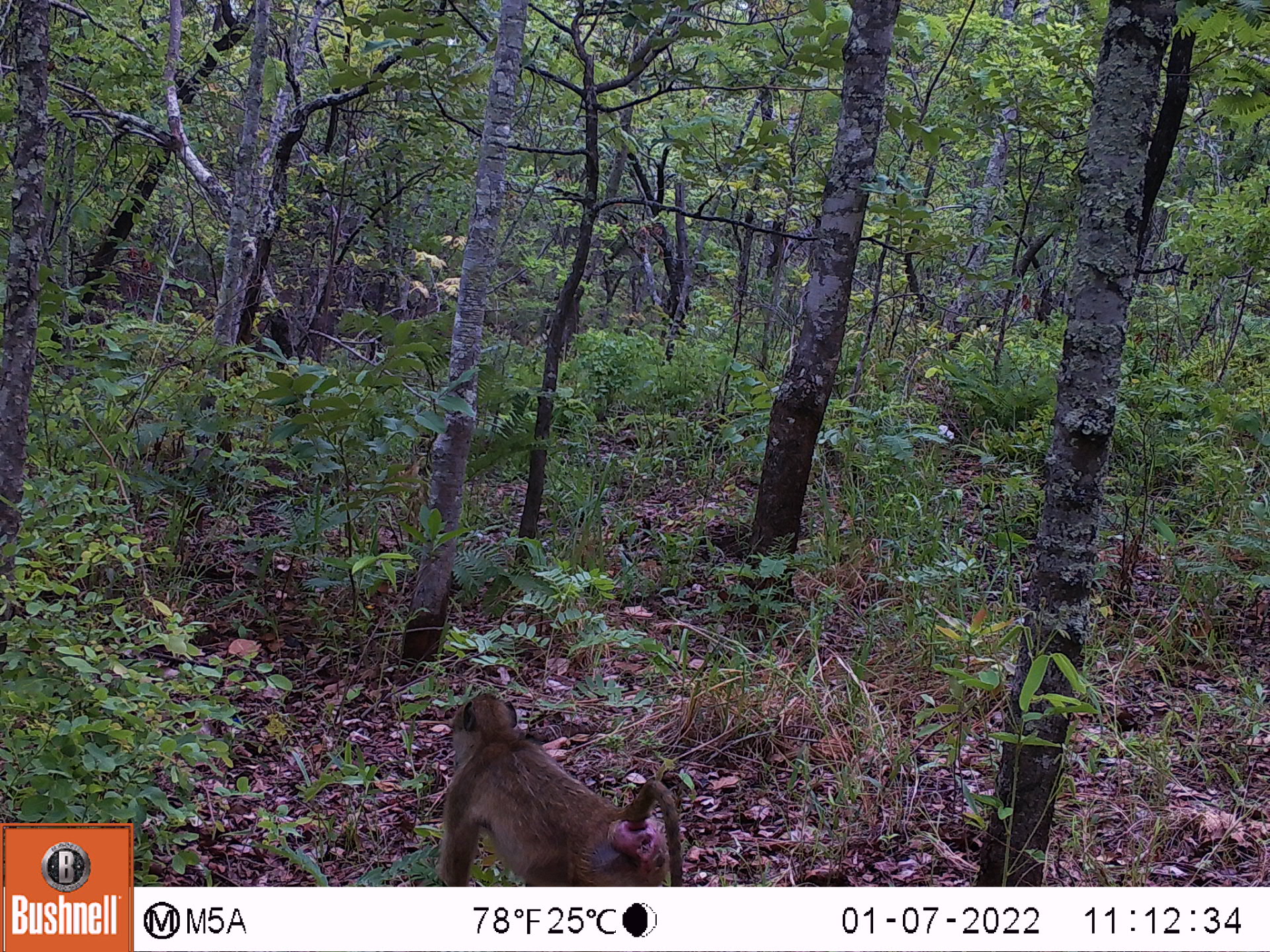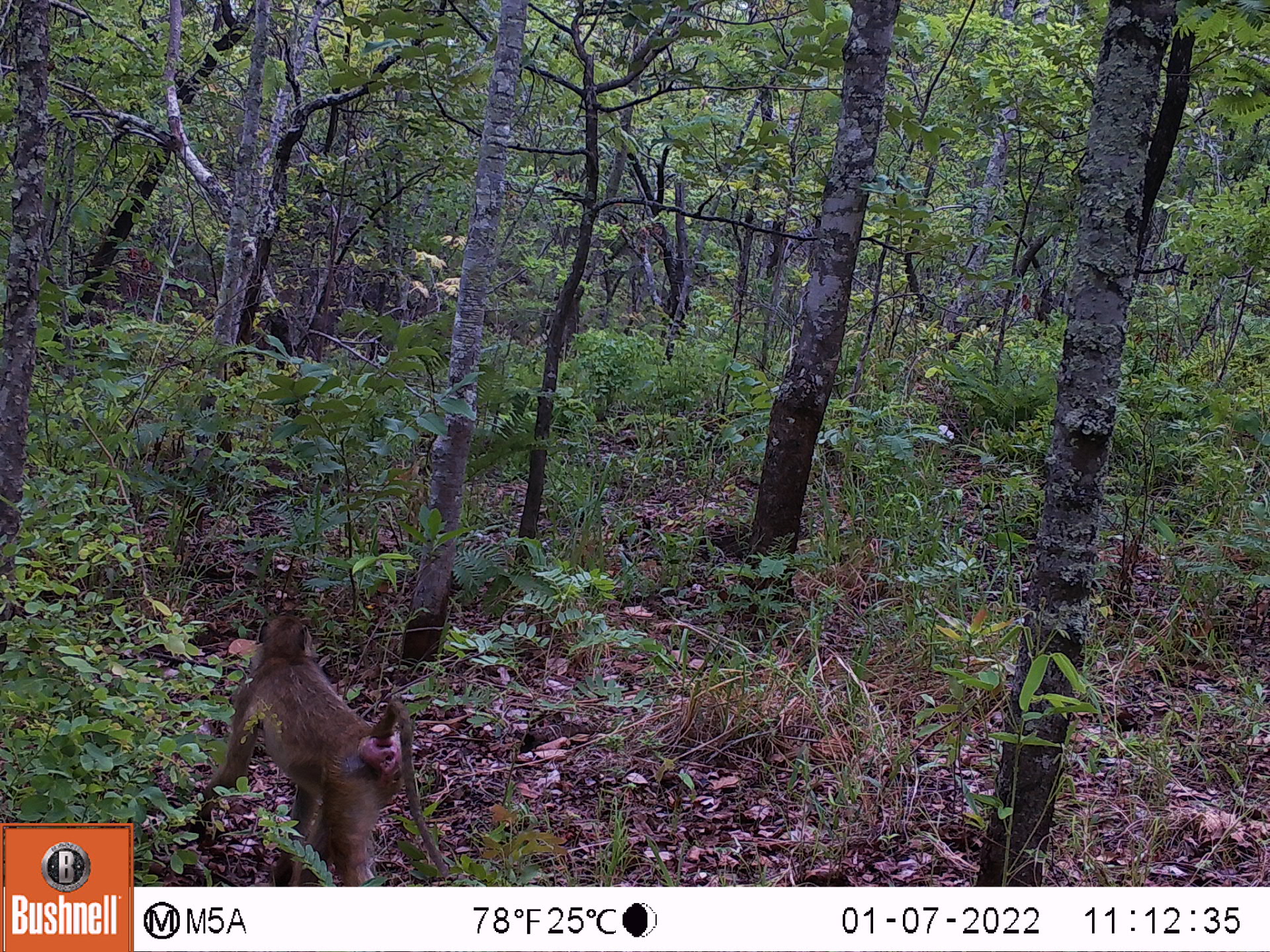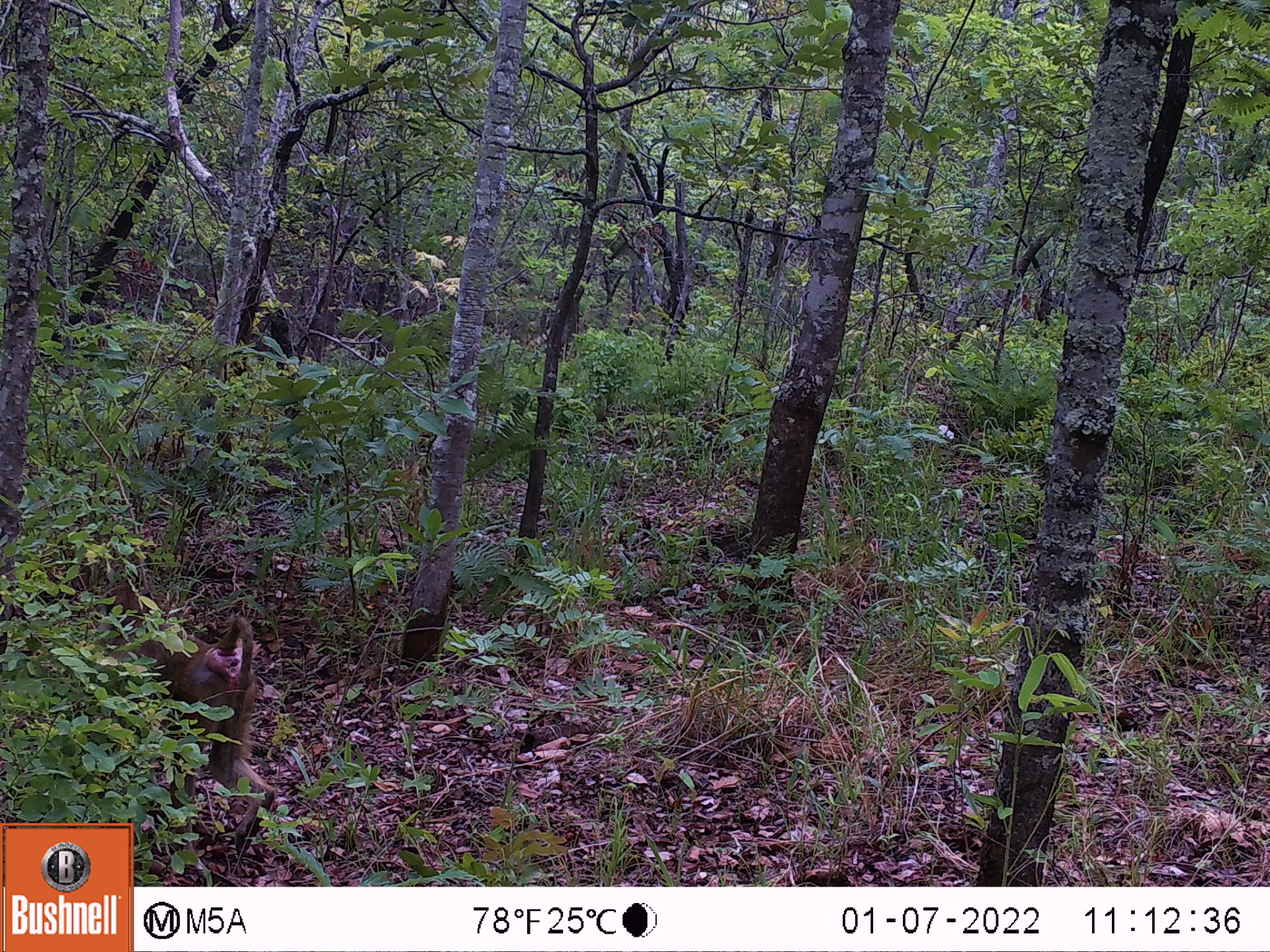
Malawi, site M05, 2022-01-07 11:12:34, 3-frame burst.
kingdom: Animalia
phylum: Chordata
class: Mammalia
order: Primates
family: Cercopithecidae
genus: Papio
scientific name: Papio cynocephalus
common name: yellow baboon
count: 1